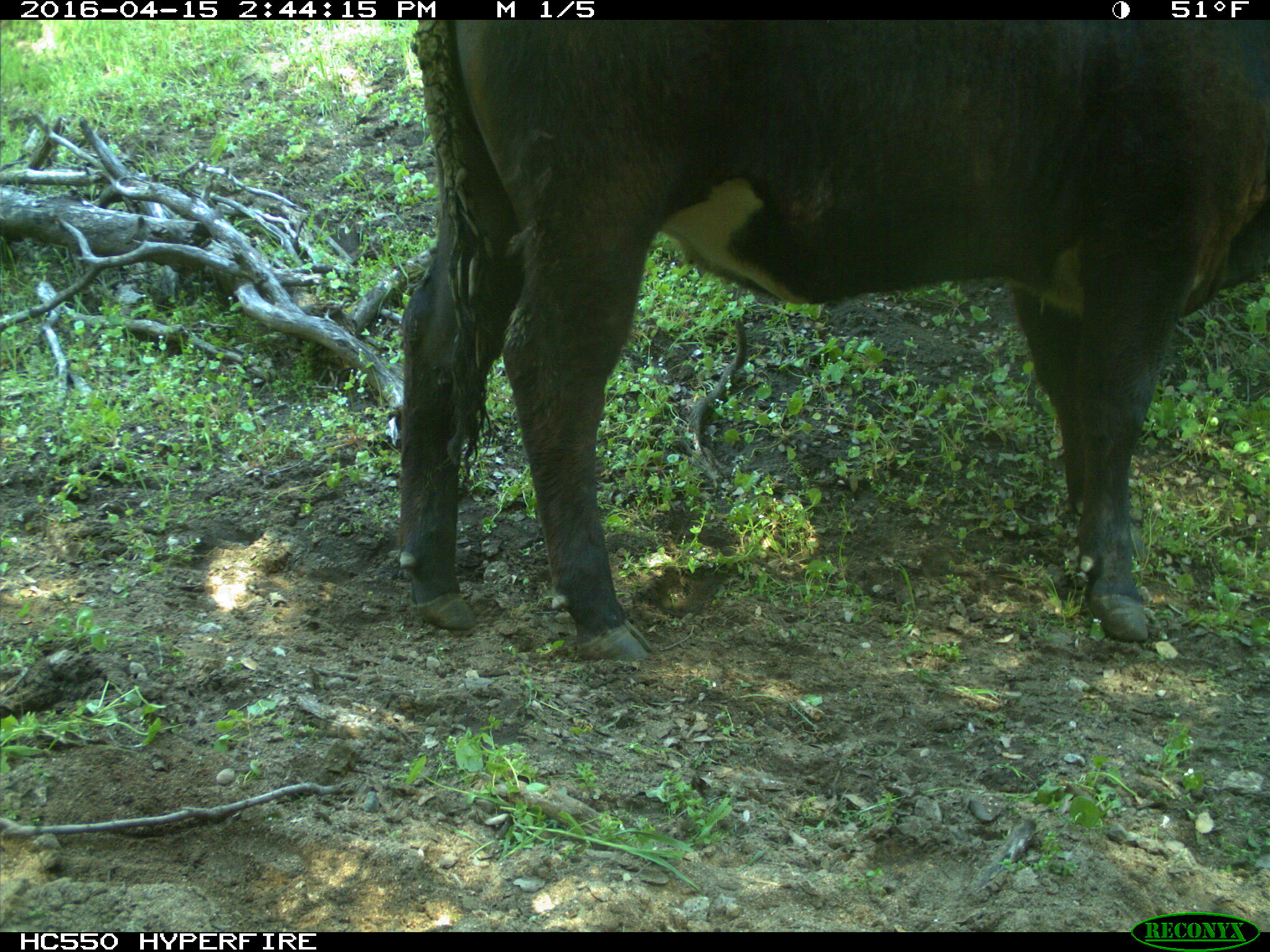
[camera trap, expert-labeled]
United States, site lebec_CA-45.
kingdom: Animalia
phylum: Chordata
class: Mammalia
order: Artiodactyla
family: Bovidae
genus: Bos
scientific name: Bos taurus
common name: domestic cow